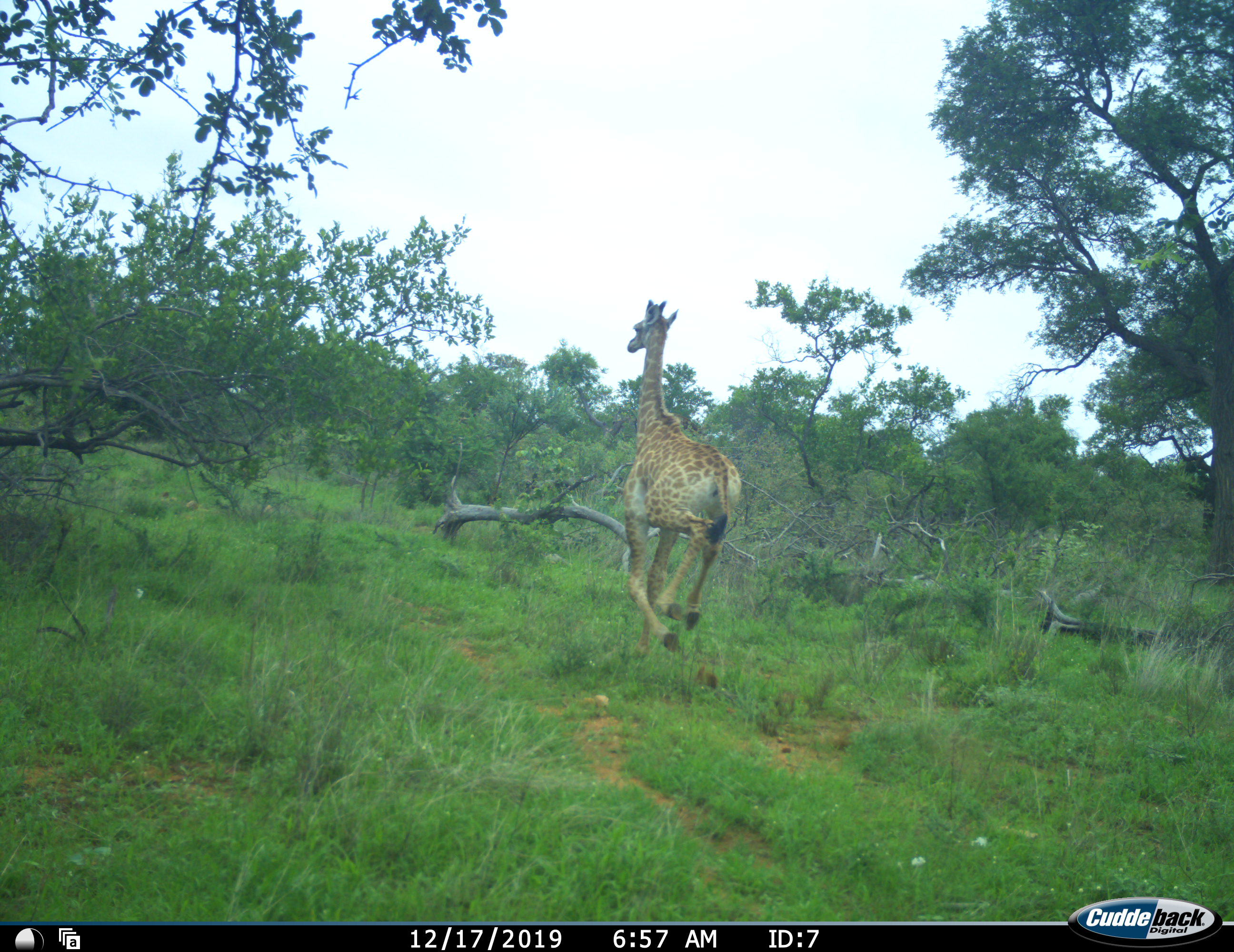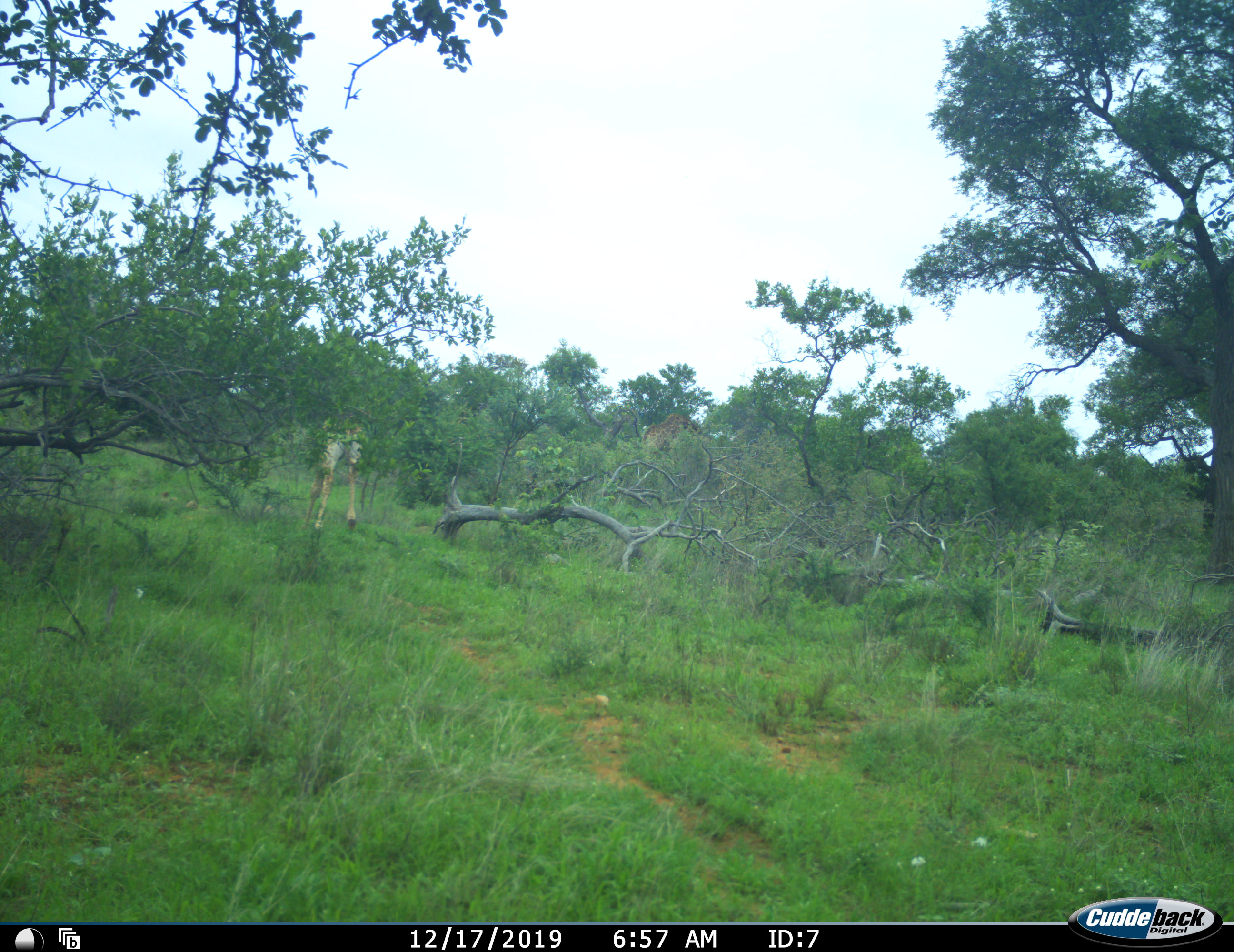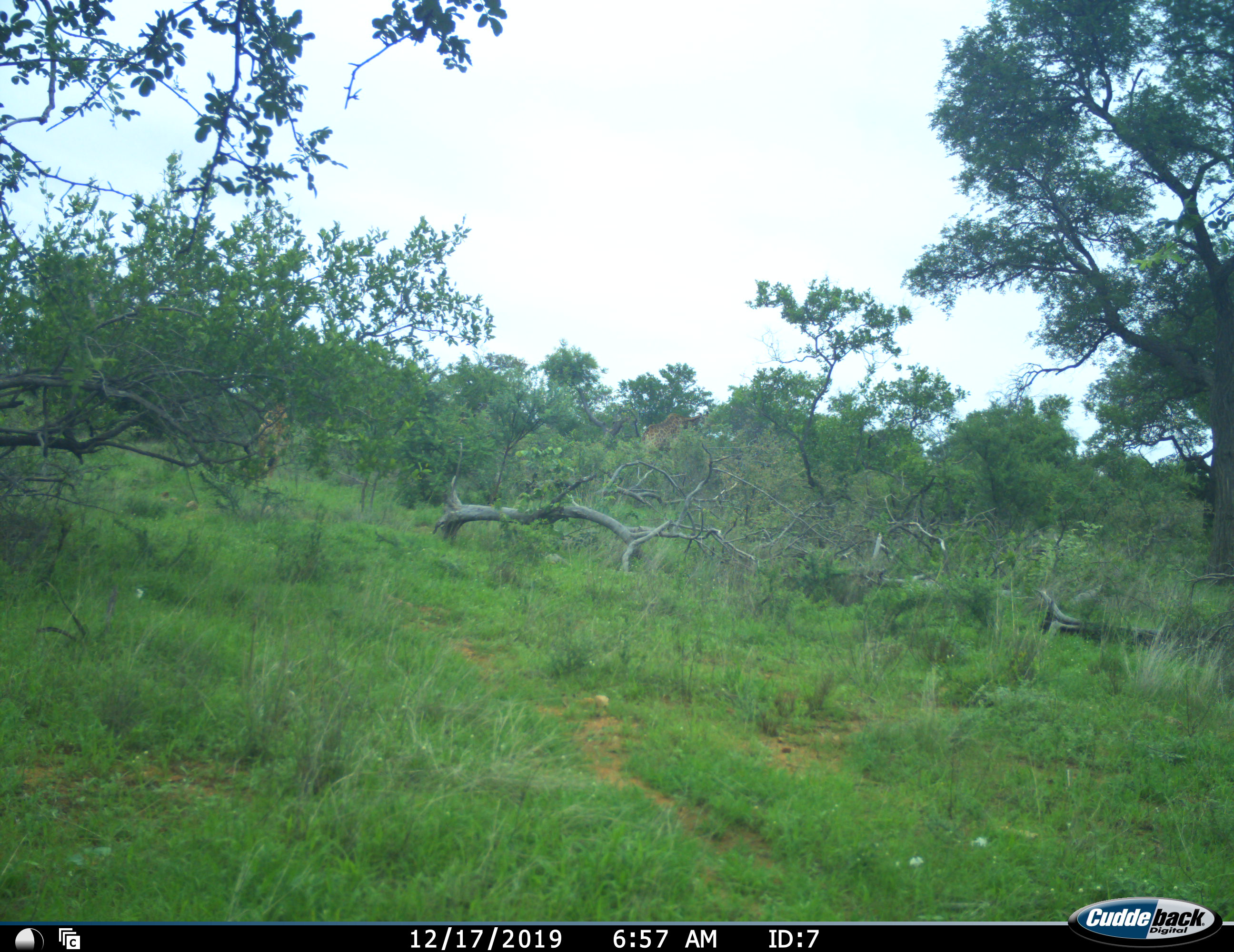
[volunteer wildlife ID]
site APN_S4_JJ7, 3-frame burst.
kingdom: Animalia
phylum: Chordata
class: Mammalia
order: Artiodactyla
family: Giraffidae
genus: Giraffa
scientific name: Giraffa camelopardalis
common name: giraffe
Giraffe (Giraffa camelopardalis), count 2. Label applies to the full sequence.